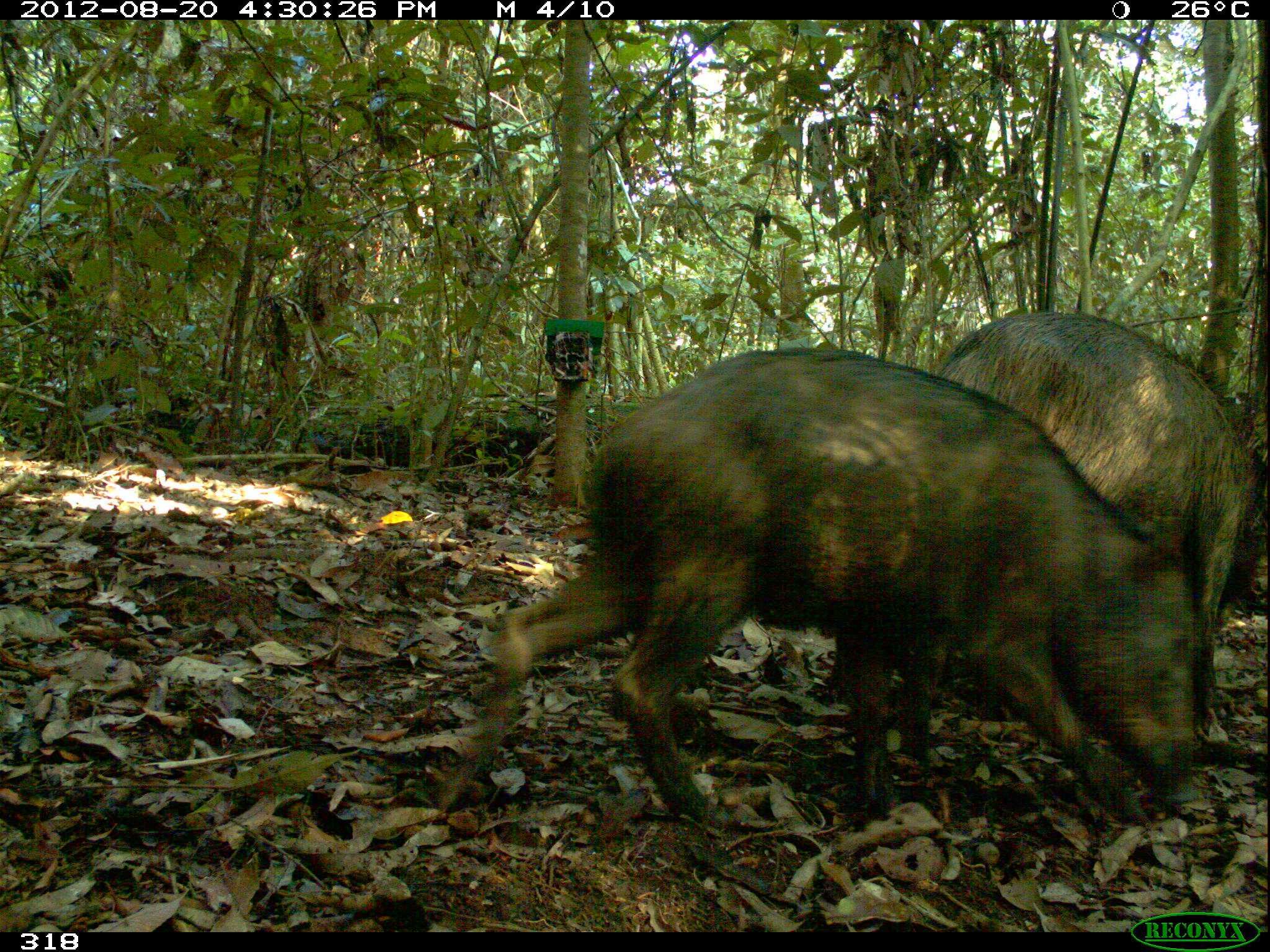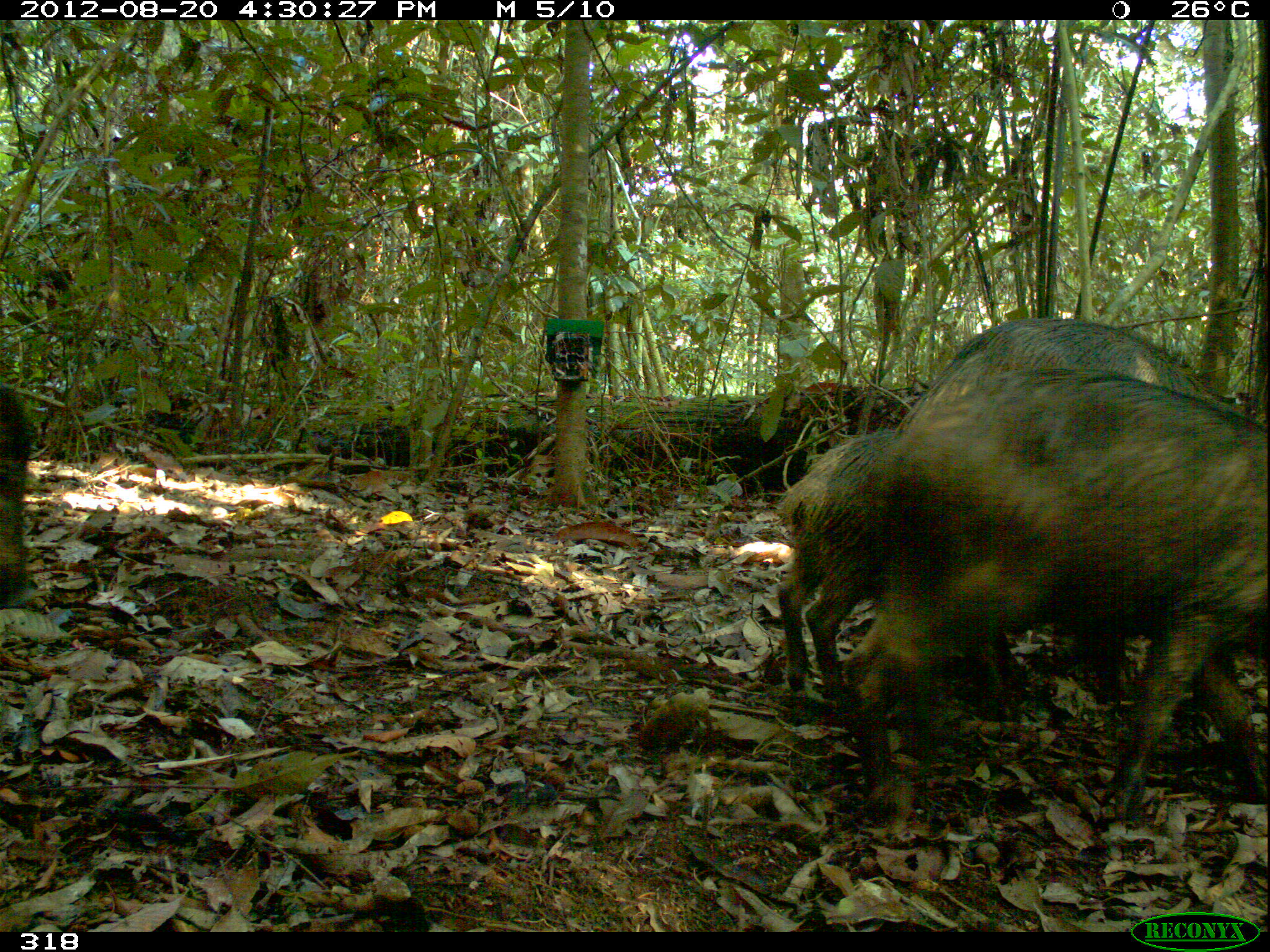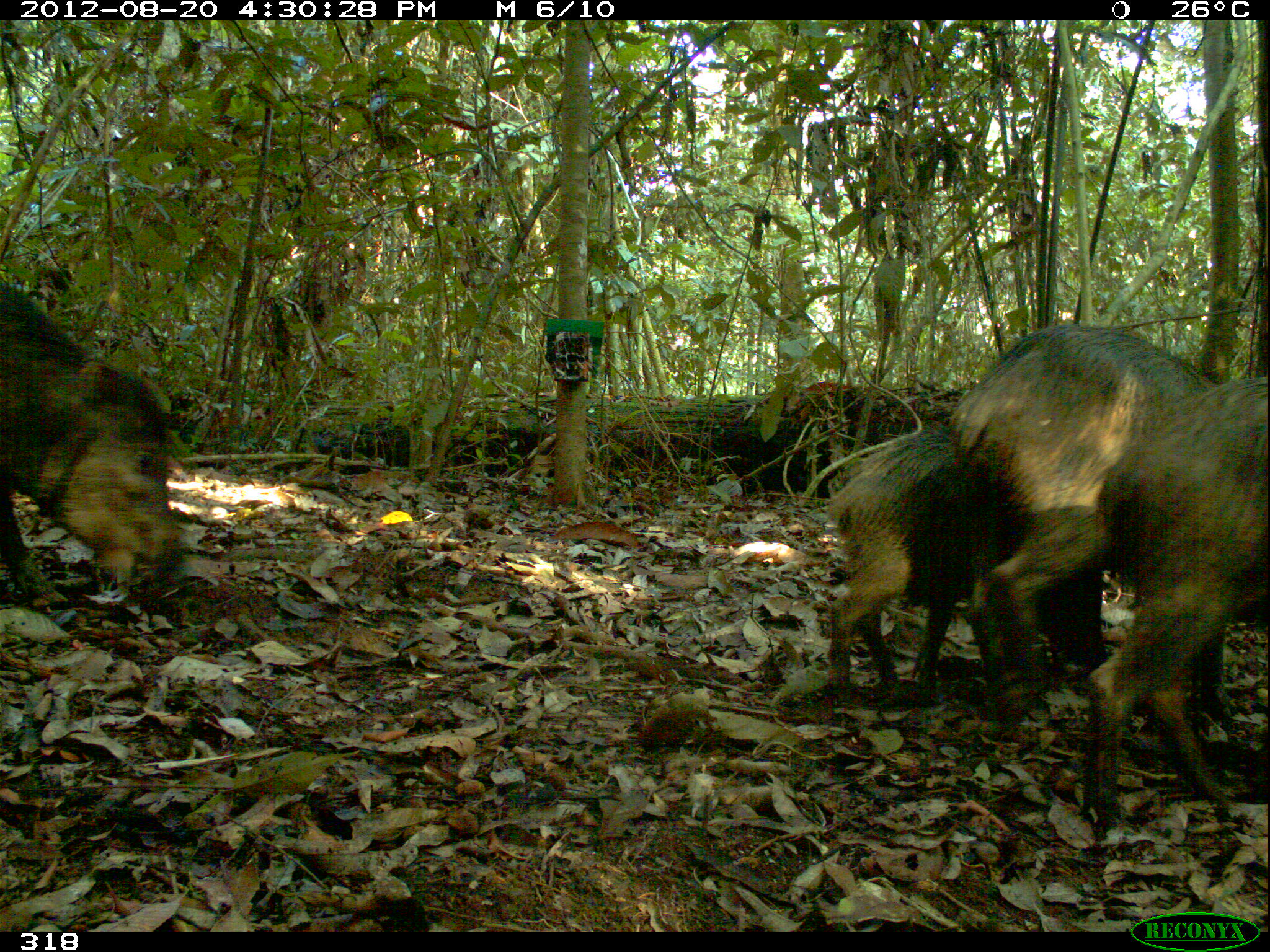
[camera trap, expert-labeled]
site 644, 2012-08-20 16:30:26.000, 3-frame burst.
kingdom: Animalia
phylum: Chordata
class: Mammalia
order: Artiodactyla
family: Tayassuidae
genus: Tayassu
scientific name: Tayassu pecari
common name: white-lipped peccary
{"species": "Tayassu pecari (white-lipped peccary)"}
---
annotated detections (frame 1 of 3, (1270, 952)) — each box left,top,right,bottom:
tayassu pecari: 476,344,1200,823; 937,312,1258,724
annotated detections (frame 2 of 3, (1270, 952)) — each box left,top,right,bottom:
tayassu pecari: 843,364,1270,820; 778,429,1126,696; 894,317,1257,418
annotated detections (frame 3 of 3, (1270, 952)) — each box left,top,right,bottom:
tayassu pecari: 947,326,1223,685; 1089,376,1270,830; 828,429,1105,683; 0,259,183,605